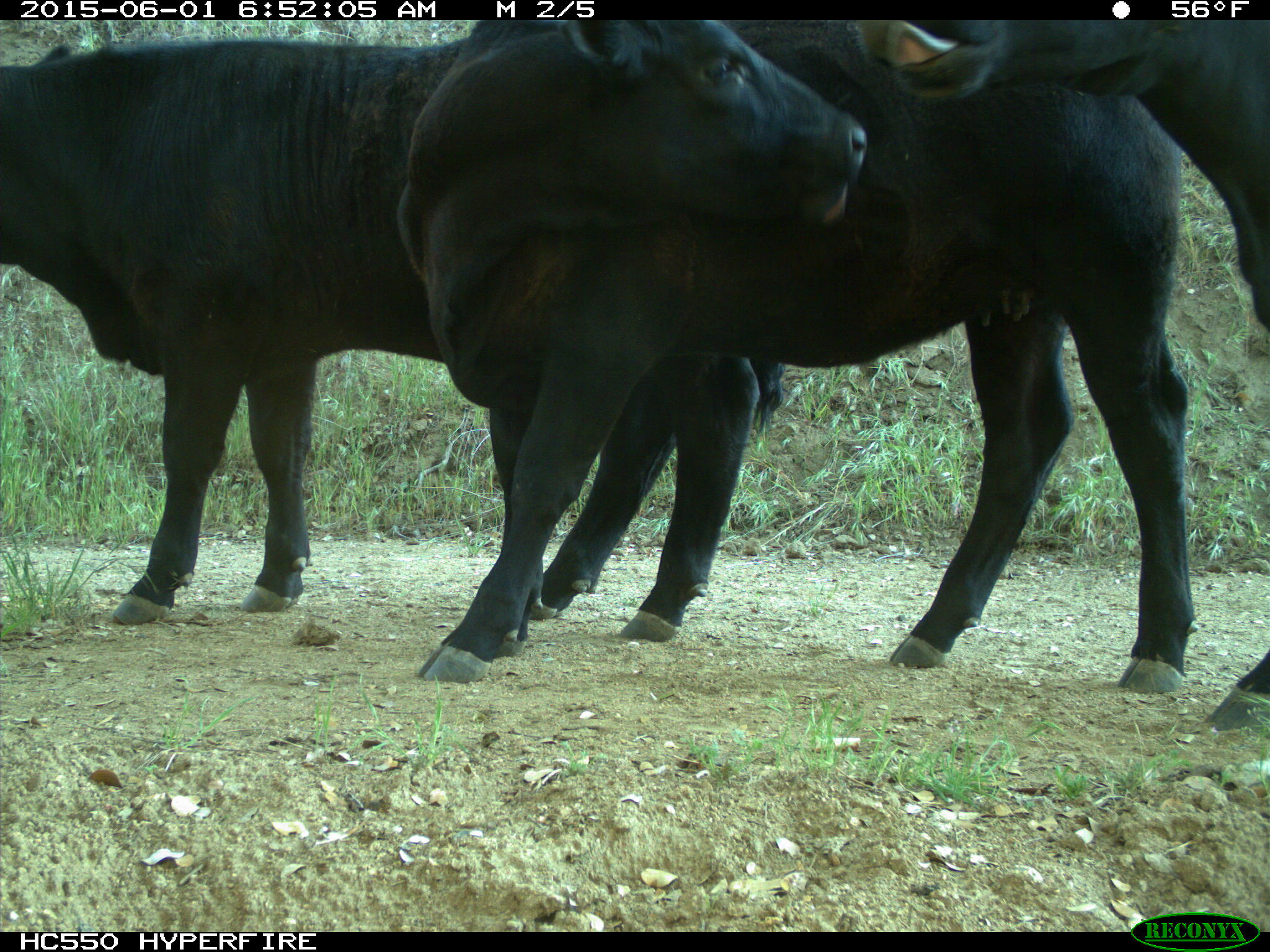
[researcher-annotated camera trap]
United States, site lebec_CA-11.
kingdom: Animalia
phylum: Chordata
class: Mammalia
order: Artiodactyla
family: Bovidae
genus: Bos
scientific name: Bos taurus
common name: domestic cow